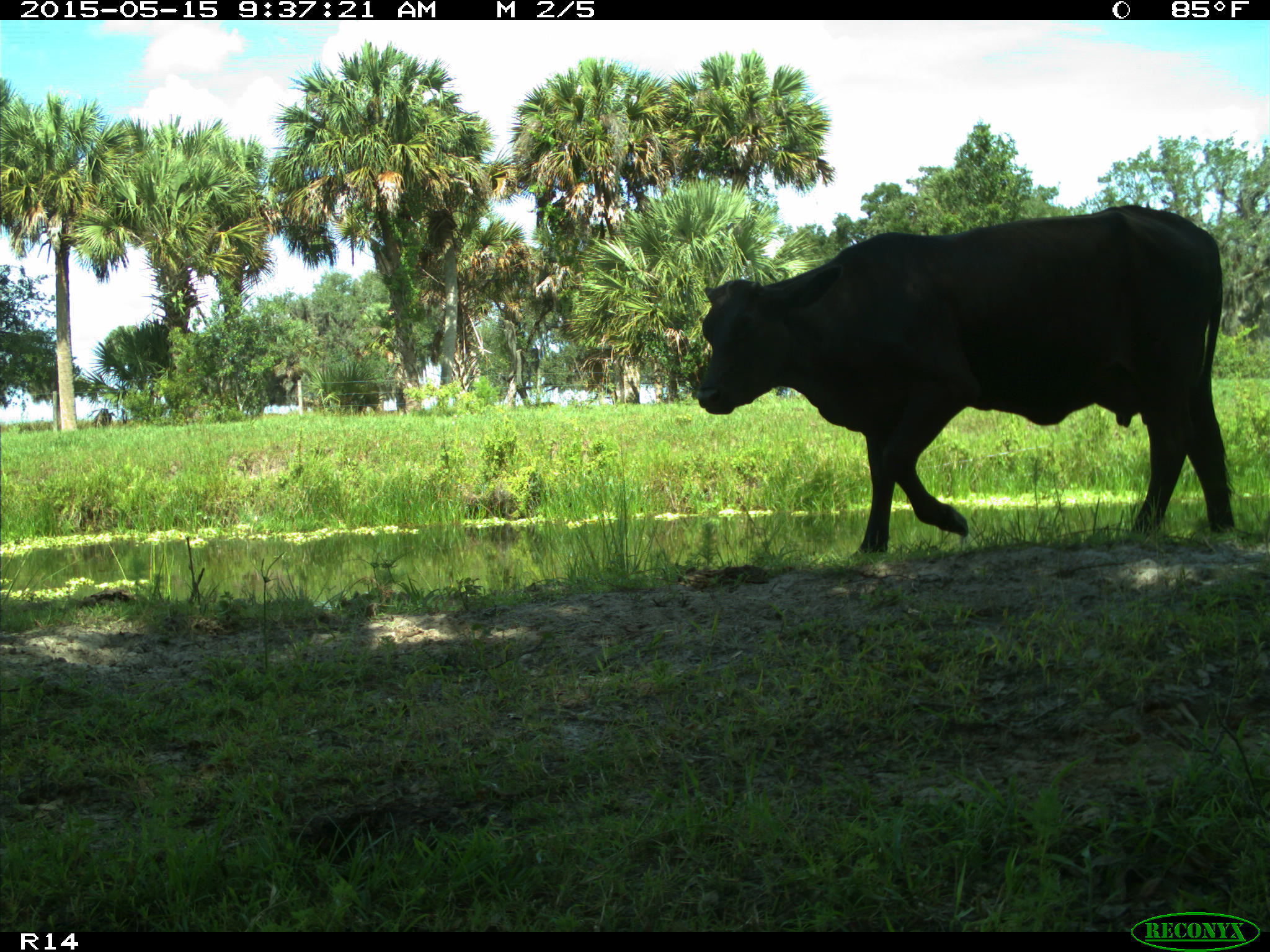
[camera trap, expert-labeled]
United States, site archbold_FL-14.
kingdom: Animalia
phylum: Chordata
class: Mammalia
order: Artiodactyla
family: Bovidae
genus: Bos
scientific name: Bos taurus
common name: domestic cow